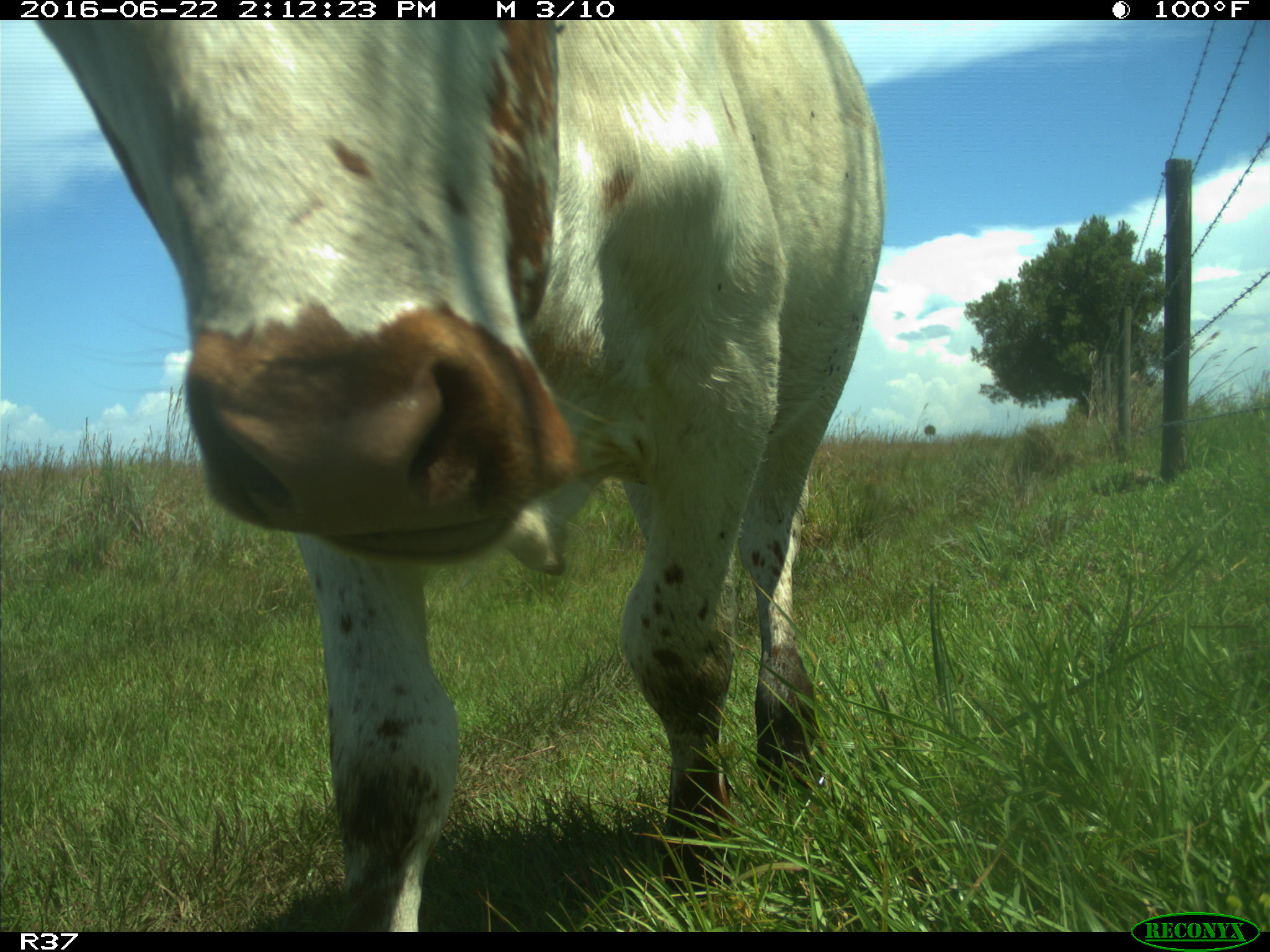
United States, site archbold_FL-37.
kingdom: Animalia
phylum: Chordata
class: Mammalia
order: Artiodactyla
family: Bovidae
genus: Bos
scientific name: Bos taurus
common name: domestic cow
Bos taurus (domestic cow).